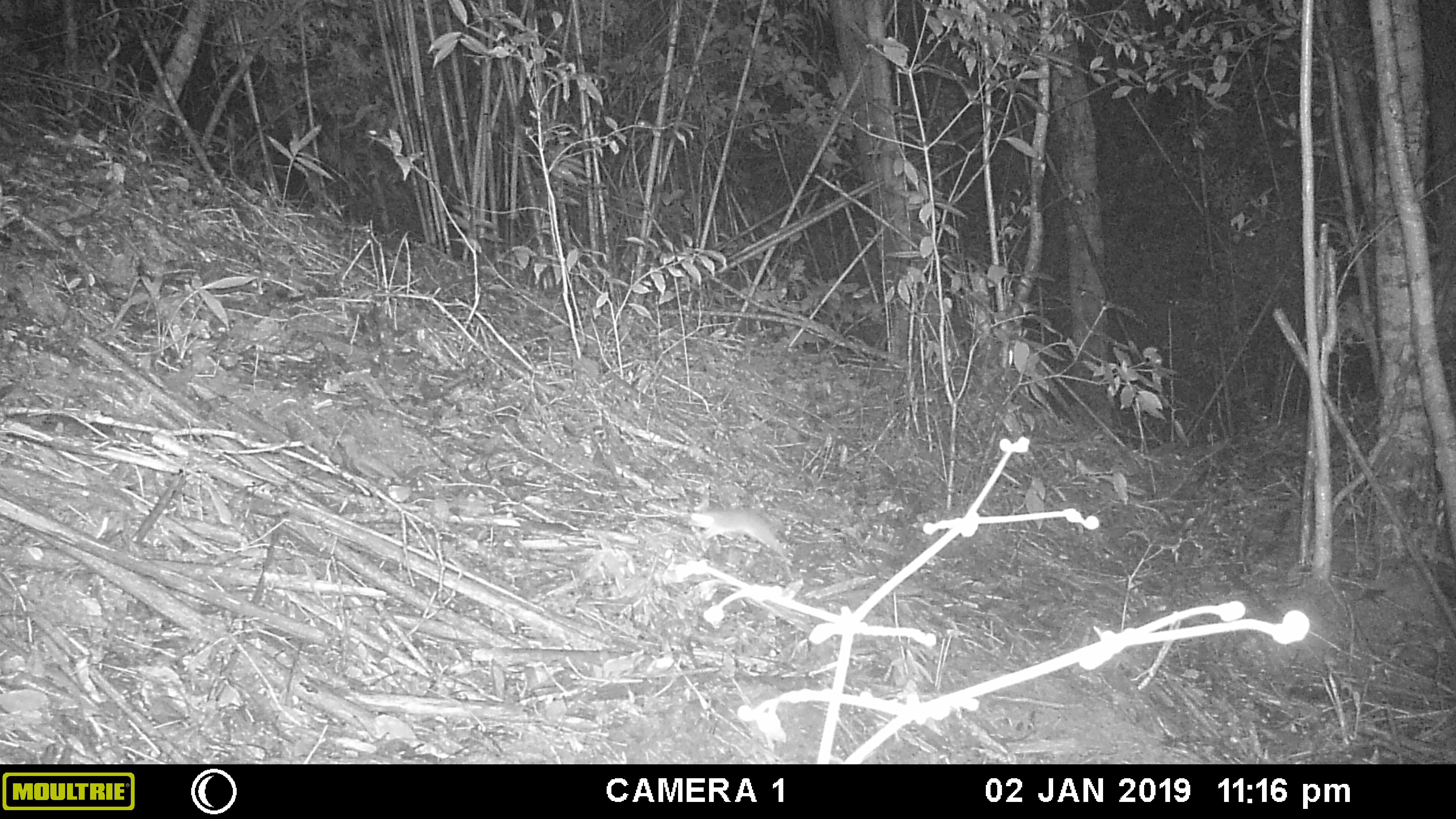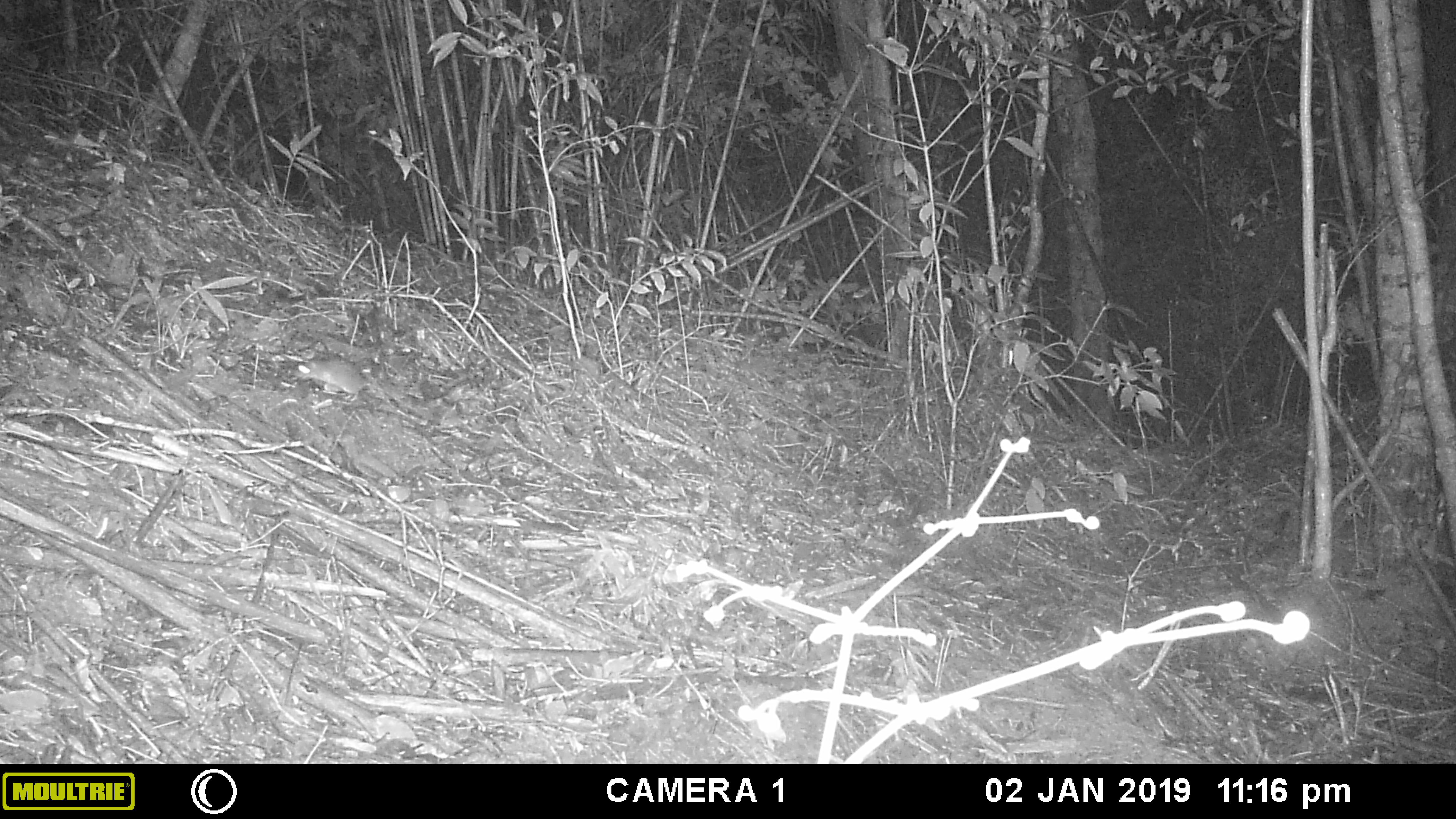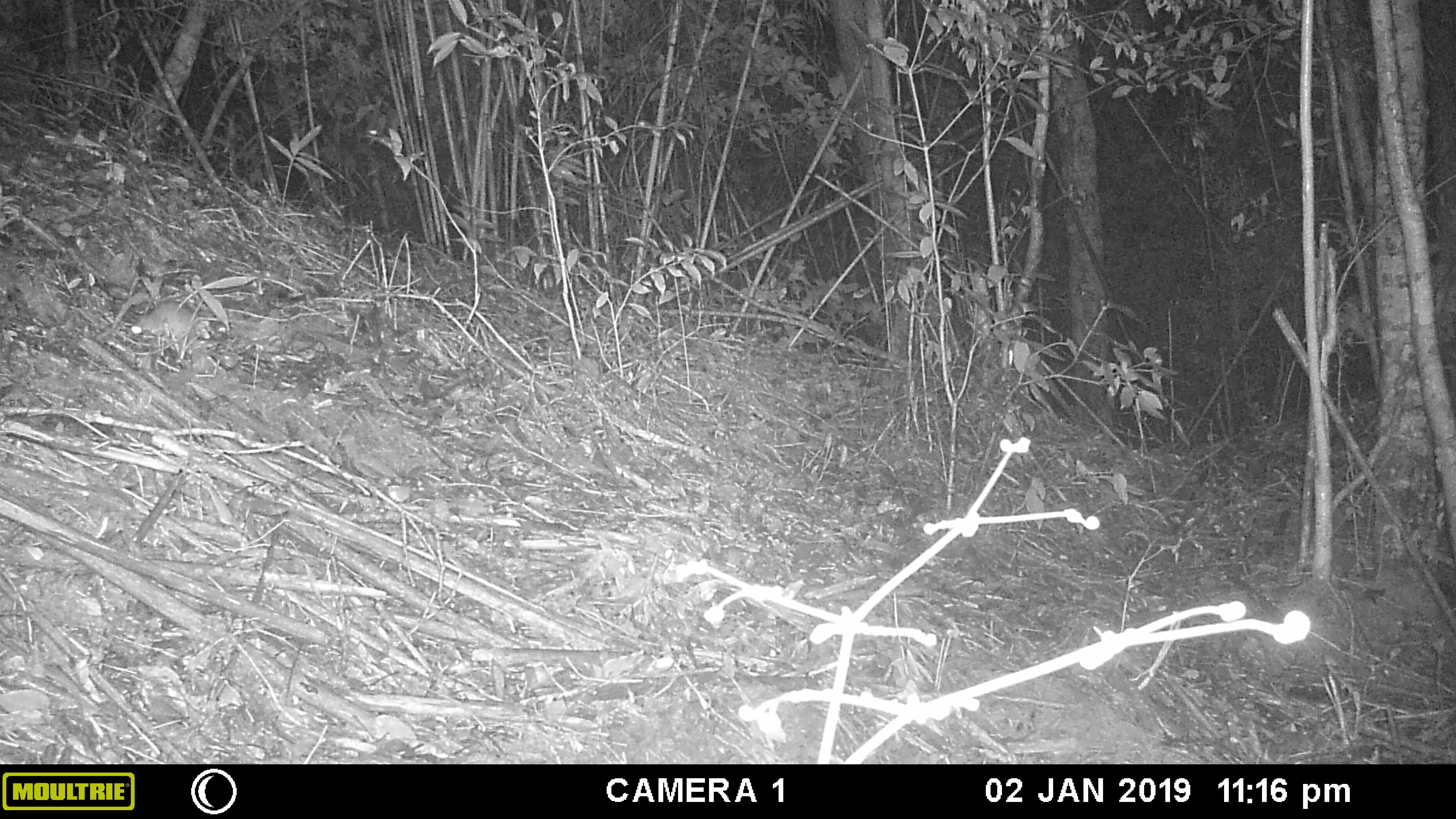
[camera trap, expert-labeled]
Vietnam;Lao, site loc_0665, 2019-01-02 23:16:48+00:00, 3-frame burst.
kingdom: Animalia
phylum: Chordata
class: Mammalia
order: Rodentia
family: Muridae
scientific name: Muridae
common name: old-world mice and rats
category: unidentified murid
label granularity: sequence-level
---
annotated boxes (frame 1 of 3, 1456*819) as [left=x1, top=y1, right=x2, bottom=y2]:
unidentified murid: [left=687, top=507, right=793, bottom=567]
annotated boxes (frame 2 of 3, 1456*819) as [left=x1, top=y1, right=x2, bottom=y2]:
unidentified murid: [left=291, top=356, right=420, bottom=414]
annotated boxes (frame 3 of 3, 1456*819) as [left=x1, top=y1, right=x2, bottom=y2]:
unidentified murid: [left=128, top=300, right=199, bottom=343]